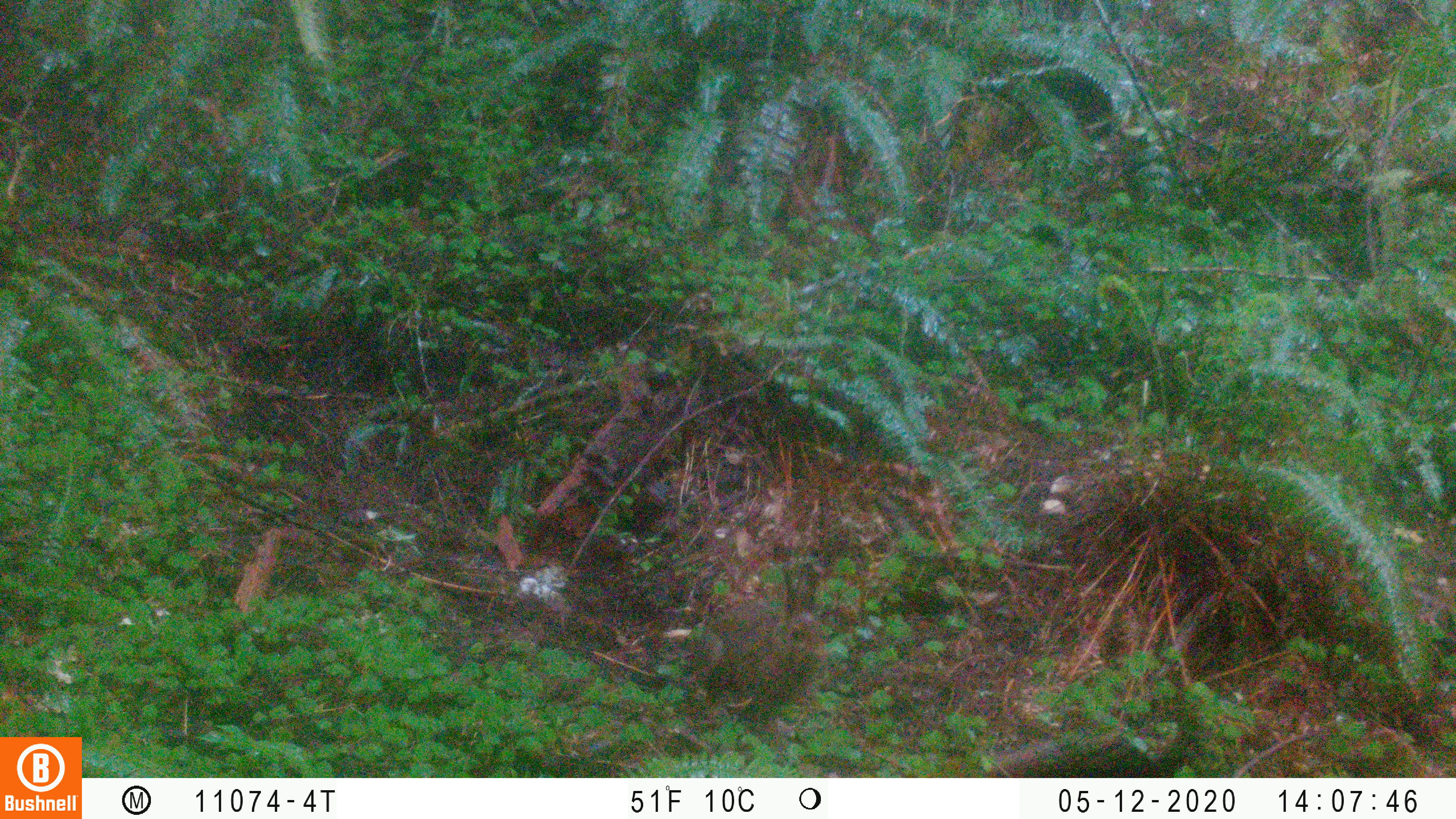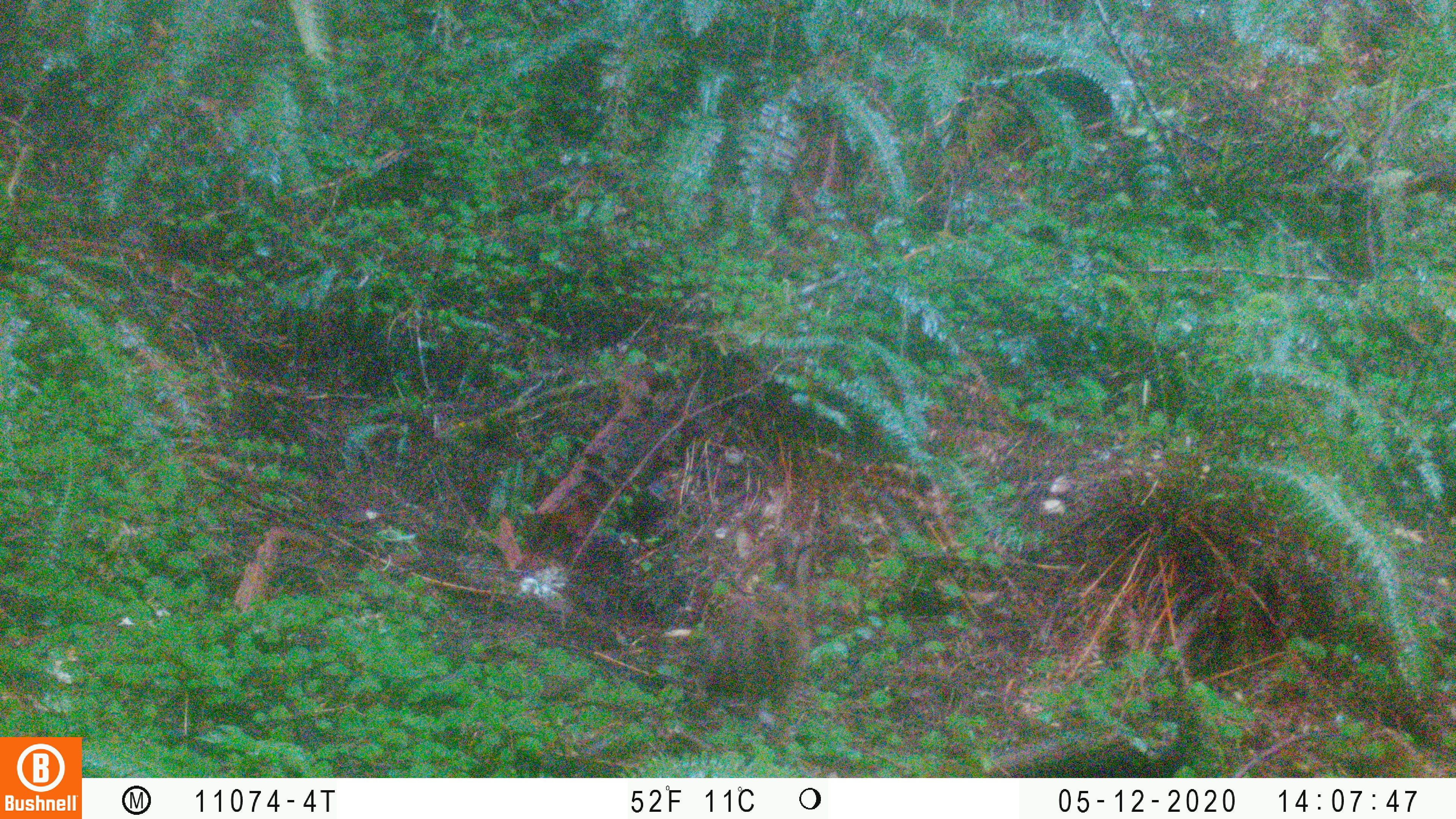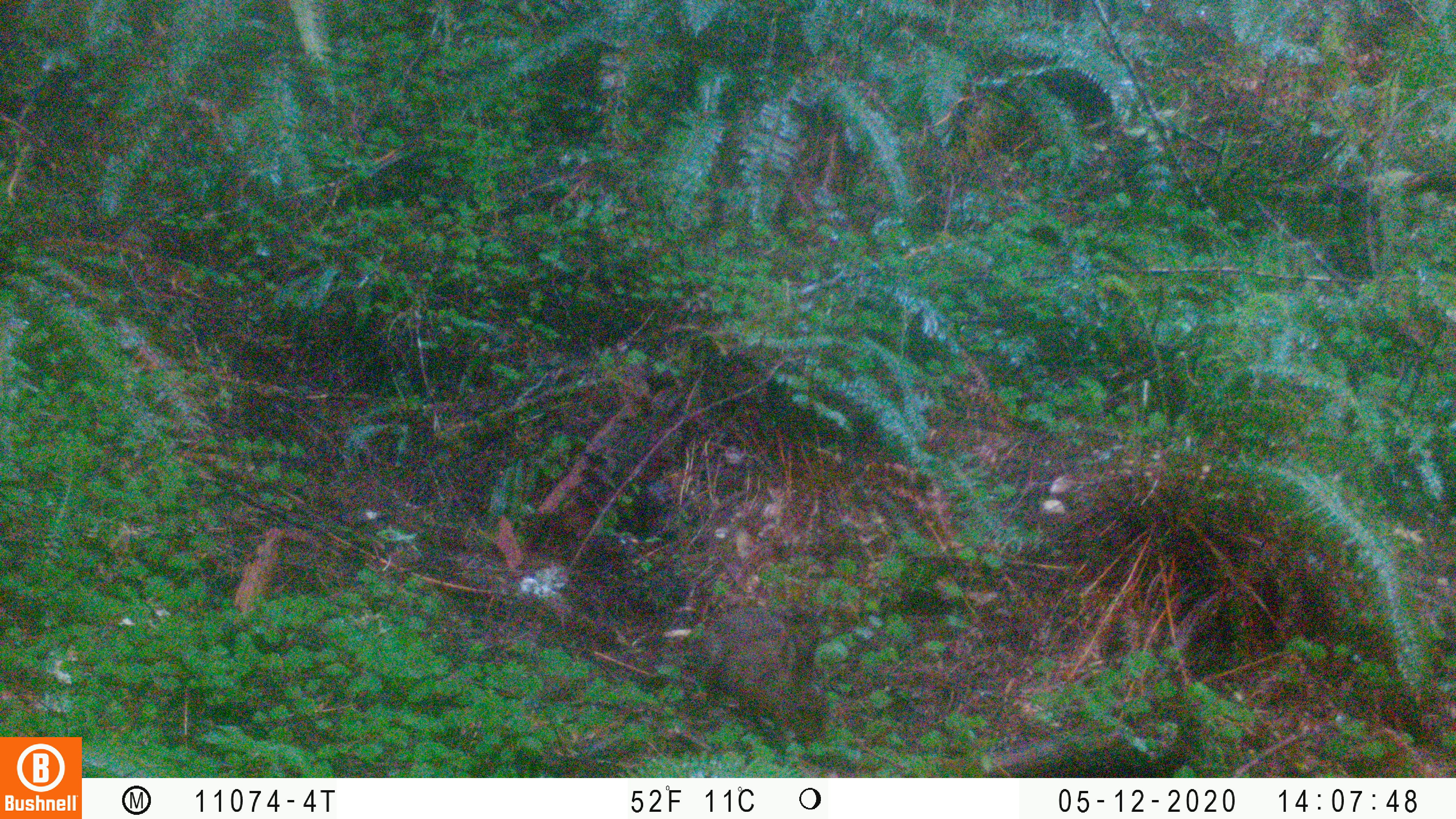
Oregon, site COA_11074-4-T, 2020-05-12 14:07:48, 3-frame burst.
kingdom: Animalia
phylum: Chordata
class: Mammalia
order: Lagomorpha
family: Leporidae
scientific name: Leporidae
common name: hares and rabbits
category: leporidae family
Leporidae family (hares and rabbits) (Leporidae).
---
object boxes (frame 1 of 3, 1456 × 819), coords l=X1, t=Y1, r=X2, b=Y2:
leporidae family: l=686, t=560, r=832, b=716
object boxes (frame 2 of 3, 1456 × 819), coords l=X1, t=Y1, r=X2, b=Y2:
leporidae family: l=678, t=532, r=825, b=721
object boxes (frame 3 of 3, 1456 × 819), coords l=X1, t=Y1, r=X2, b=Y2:
leporidae family: l=695, t=601, r=833, b=748